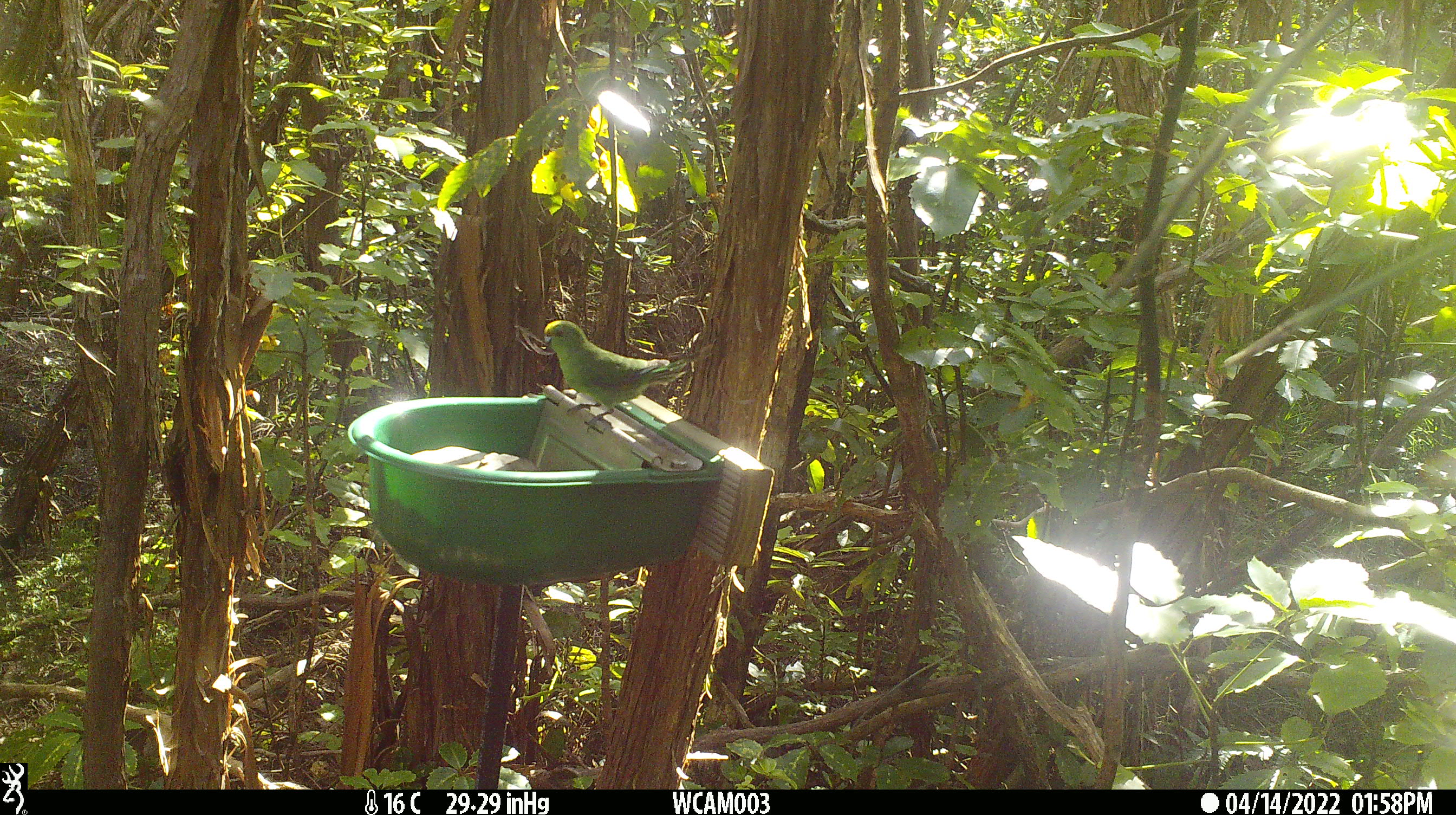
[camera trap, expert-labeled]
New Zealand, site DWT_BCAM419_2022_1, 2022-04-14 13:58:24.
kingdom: Animalia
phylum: Chordata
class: Aves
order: Psittaciformes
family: Psittaculidae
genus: Cyanoramphus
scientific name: Cyanoramphus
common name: parakeet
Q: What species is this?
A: Parakeet (Cyanoramphus).